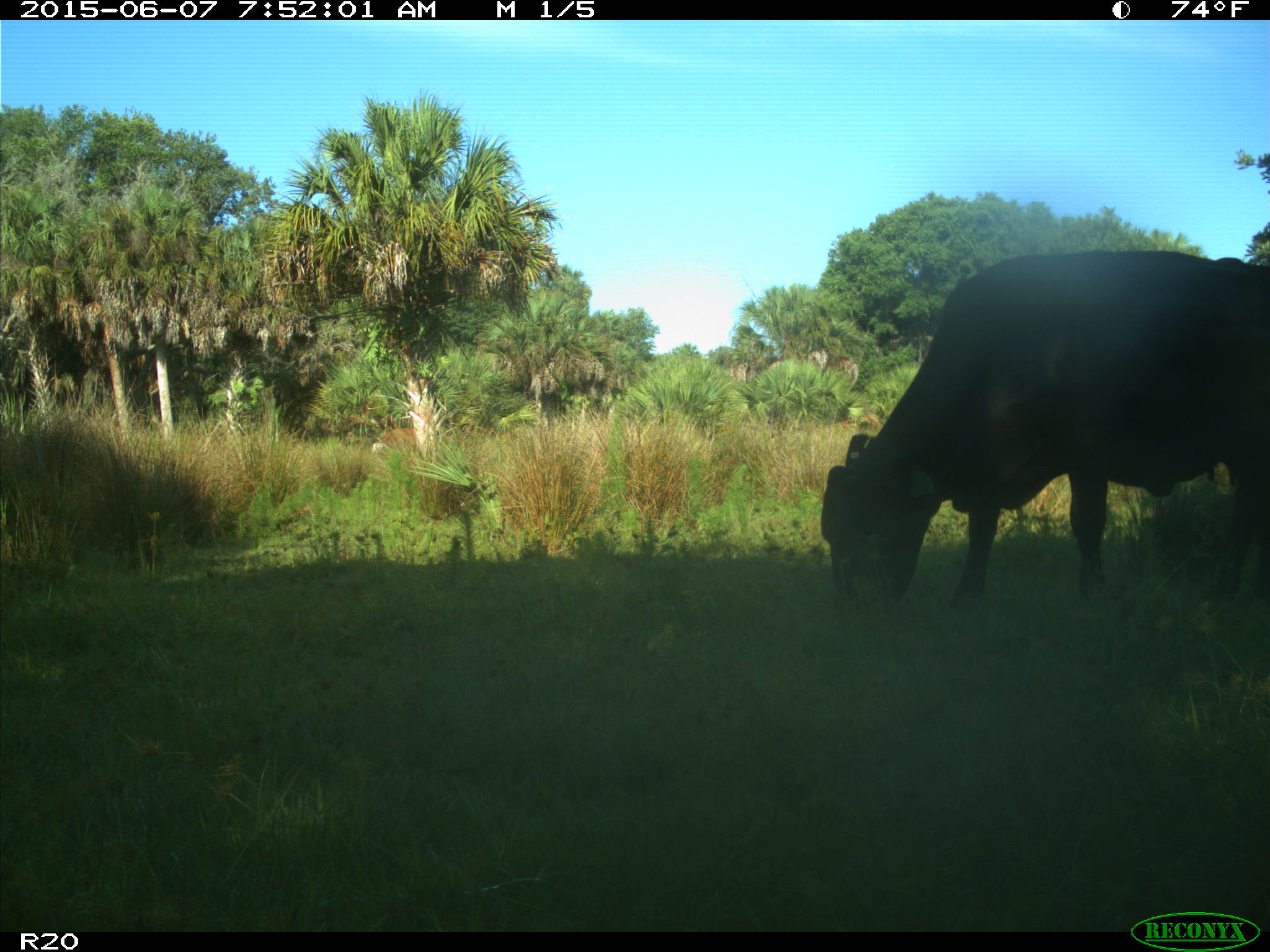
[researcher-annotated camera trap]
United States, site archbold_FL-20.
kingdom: Animalia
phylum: Chordata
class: Mammalia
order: Artiodactyla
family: Bovidae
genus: Bos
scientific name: Bos taurus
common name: domestic cow